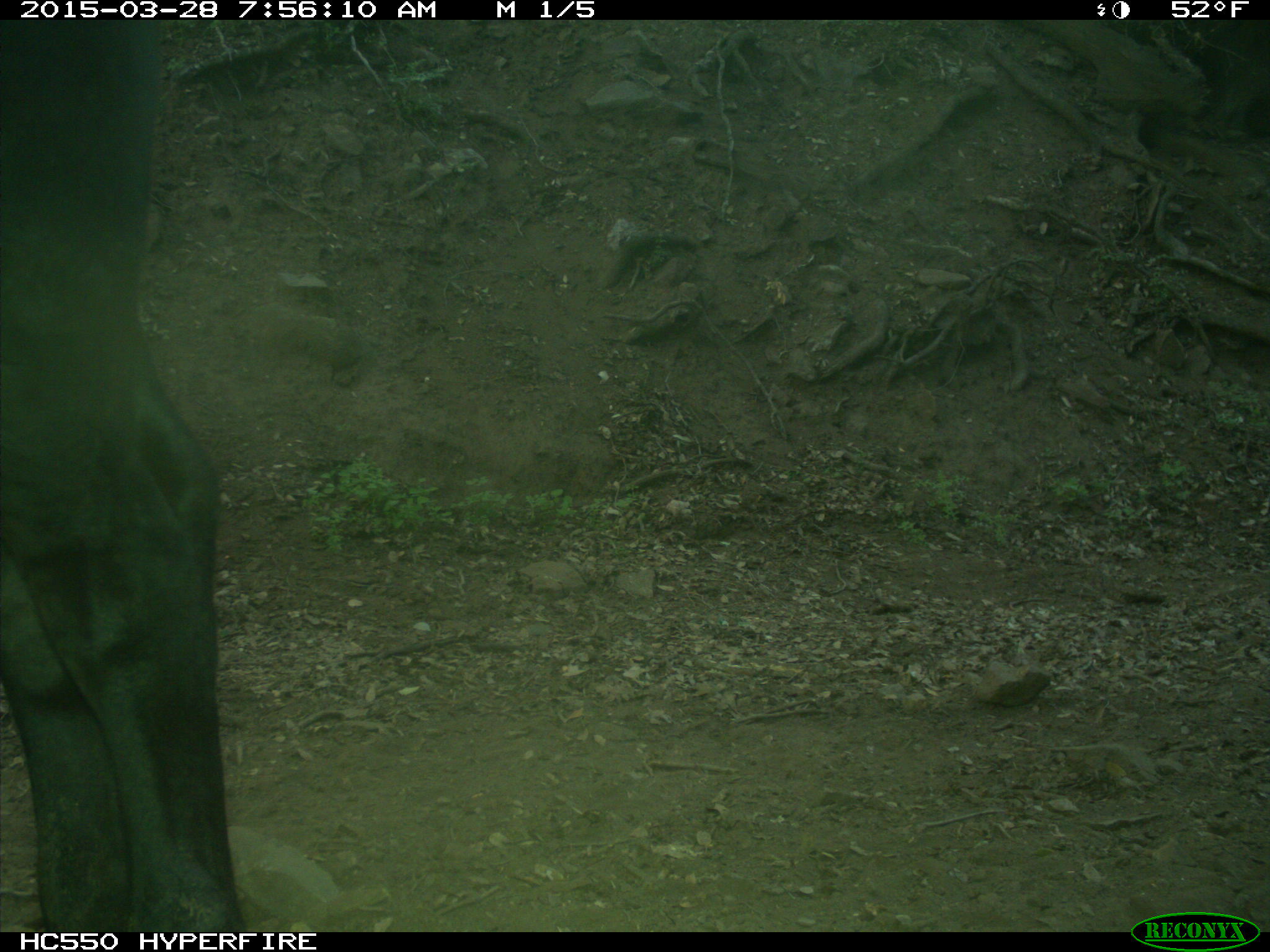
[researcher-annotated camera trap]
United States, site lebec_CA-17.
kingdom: Animalia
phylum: Chordata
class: Mammalia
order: Artiodactyla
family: Bovidae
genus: Bos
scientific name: Bos taurus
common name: domestic cow